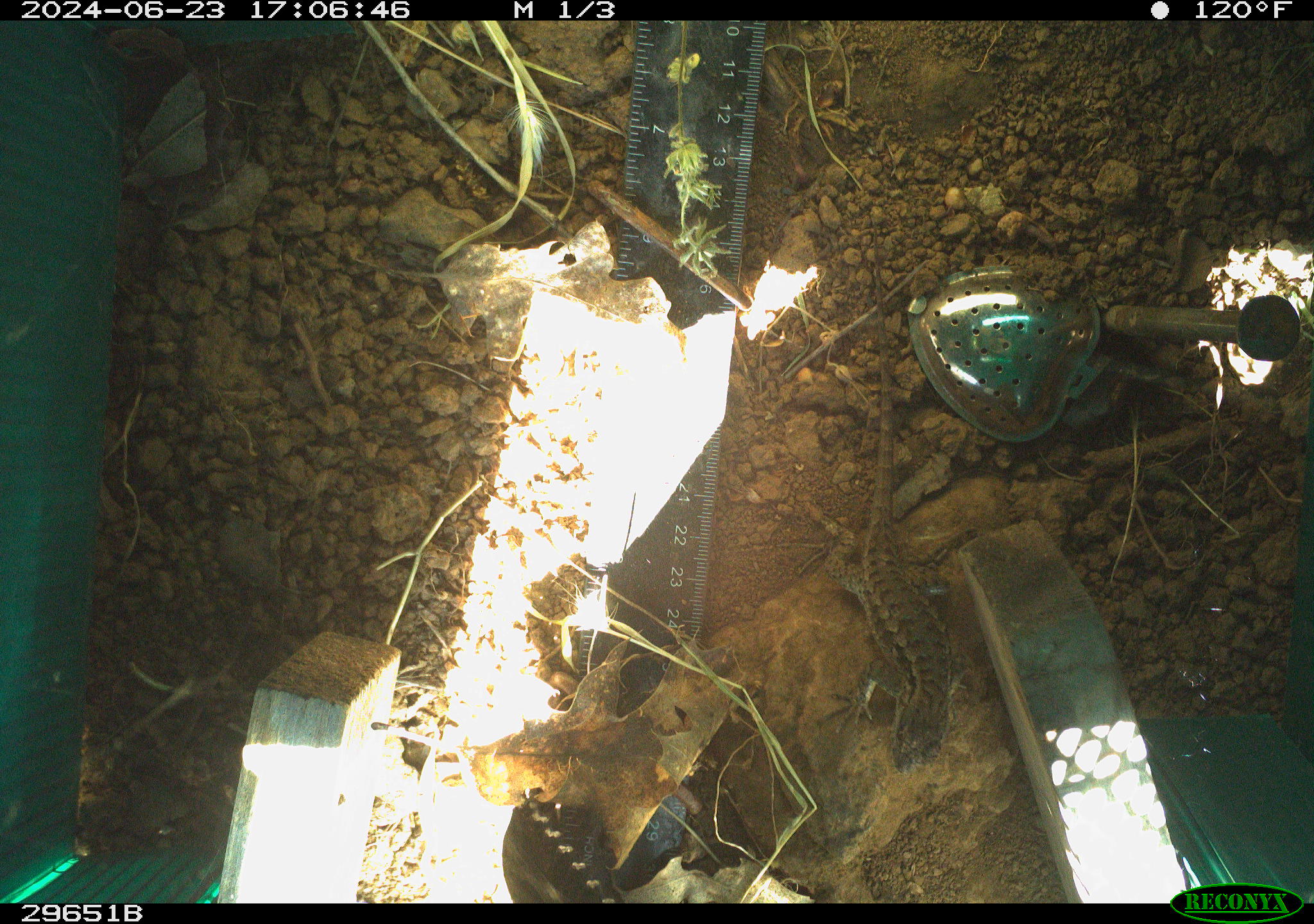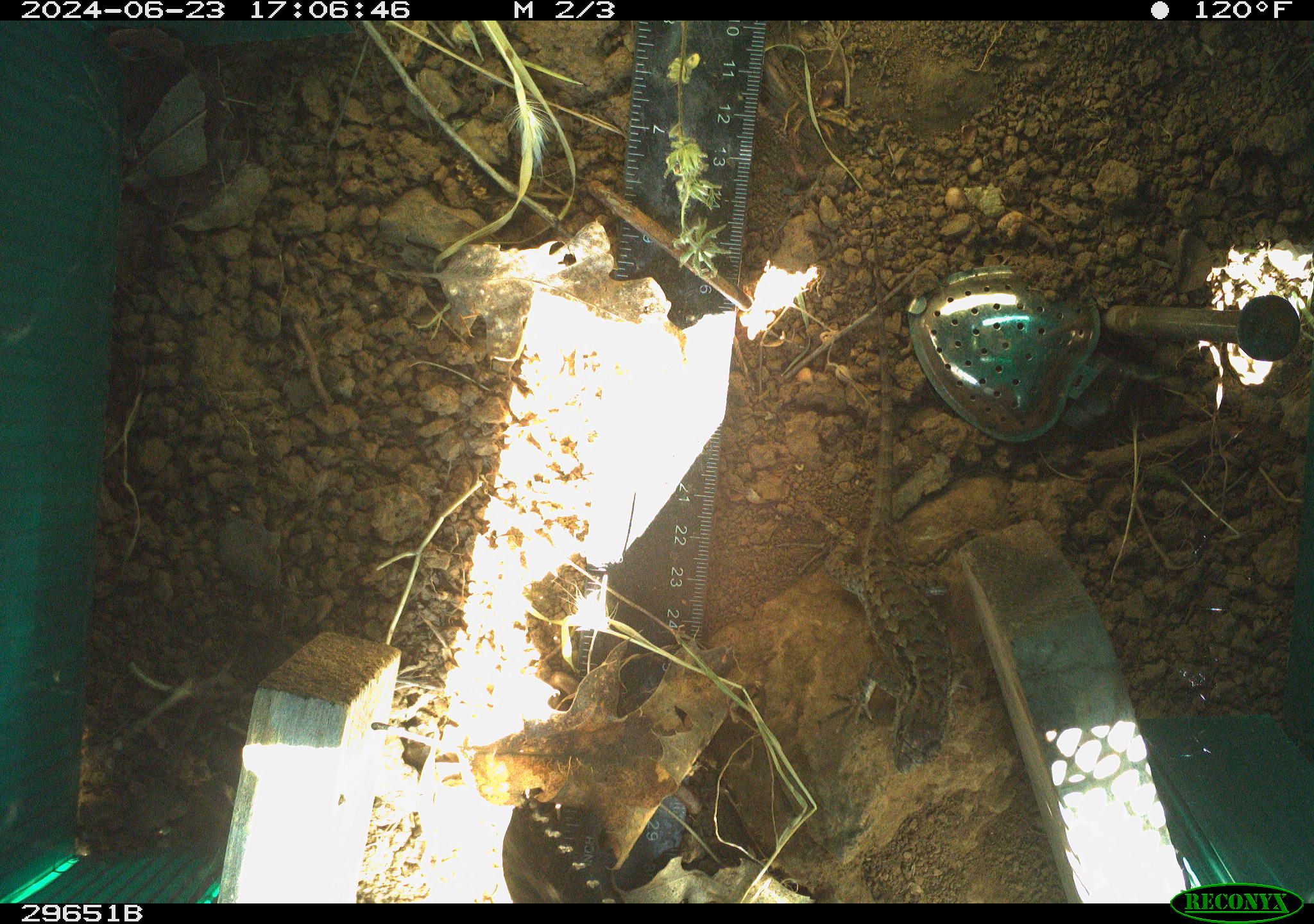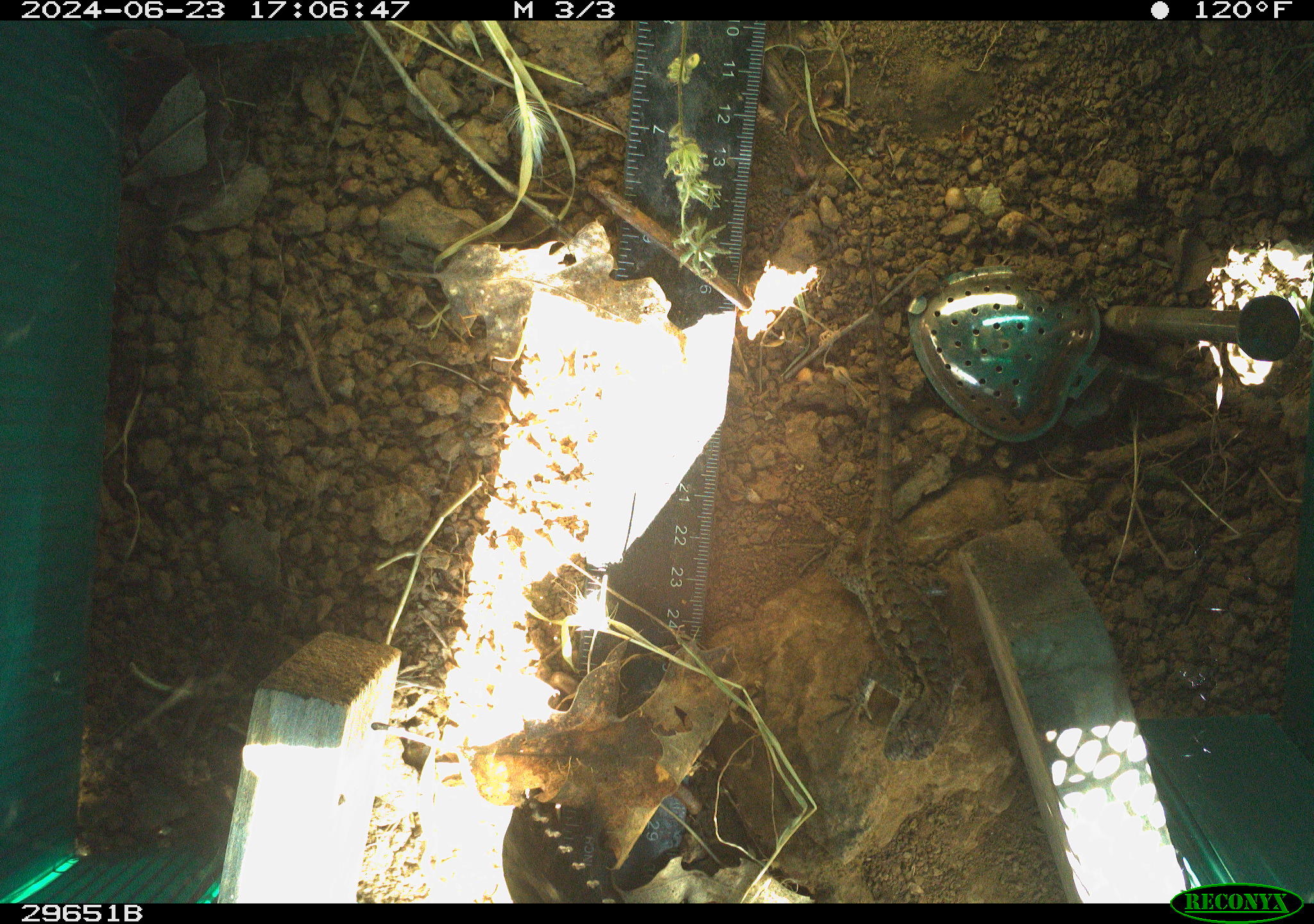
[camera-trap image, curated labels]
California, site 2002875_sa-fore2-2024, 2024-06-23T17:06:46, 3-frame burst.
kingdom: Animalia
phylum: Chordata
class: Reptilia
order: Squamata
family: Phrynosomatidae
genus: Sceloporus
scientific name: Sceloporus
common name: spiny lizards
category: sceloporus species